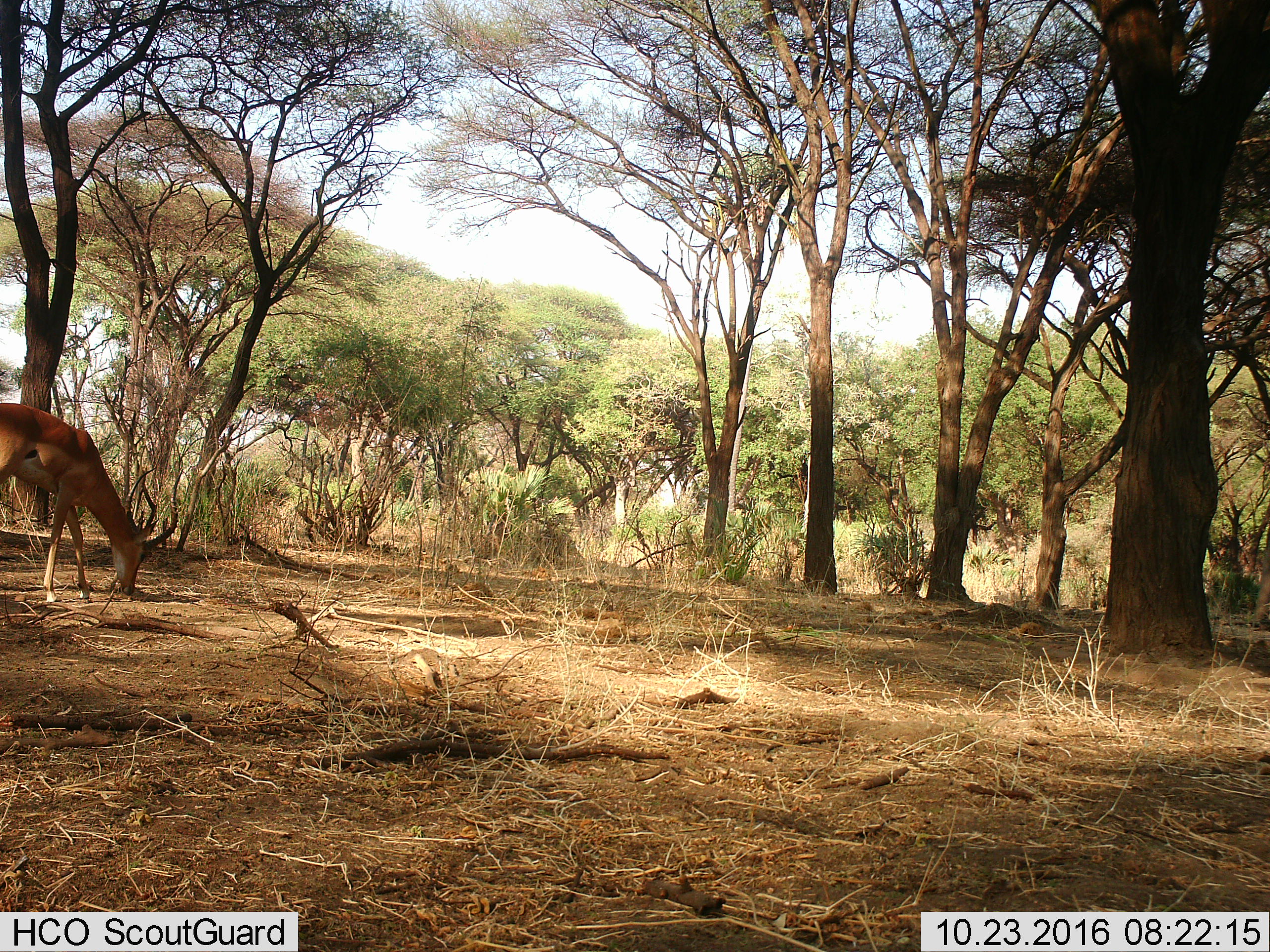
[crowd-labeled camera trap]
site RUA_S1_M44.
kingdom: Animalia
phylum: Chordata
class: Mammalia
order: Artiodactyla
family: Bovidae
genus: Aepyceros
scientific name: Aepyceros melampus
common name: impala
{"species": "impala (Aepyceros melampus)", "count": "1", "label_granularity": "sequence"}